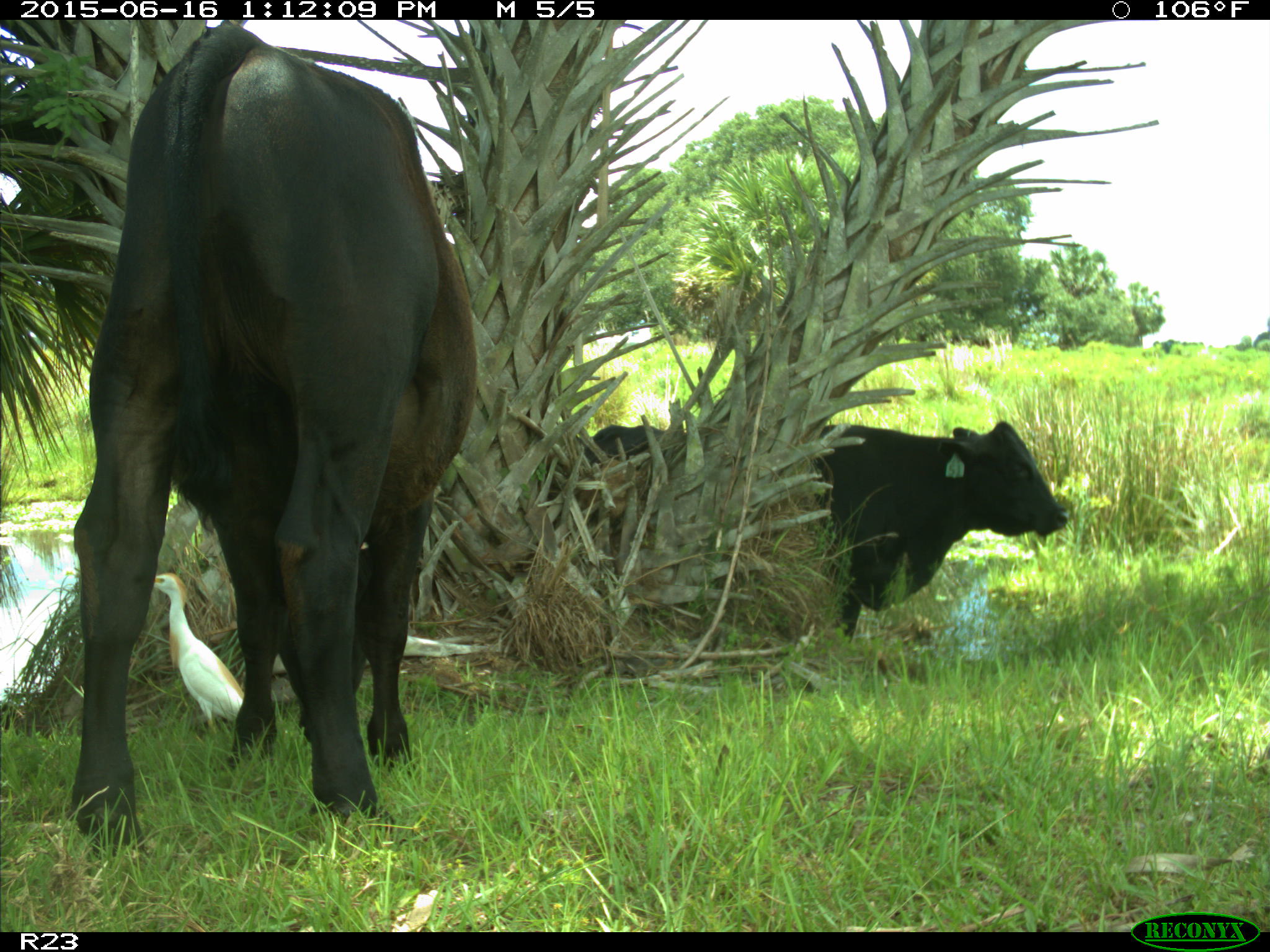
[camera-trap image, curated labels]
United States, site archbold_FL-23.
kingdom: Animalia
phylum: Chordata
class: Mammalia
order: Artiodactyla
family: Bovidae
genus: Bos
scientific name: Bos taurus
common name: domestic cow